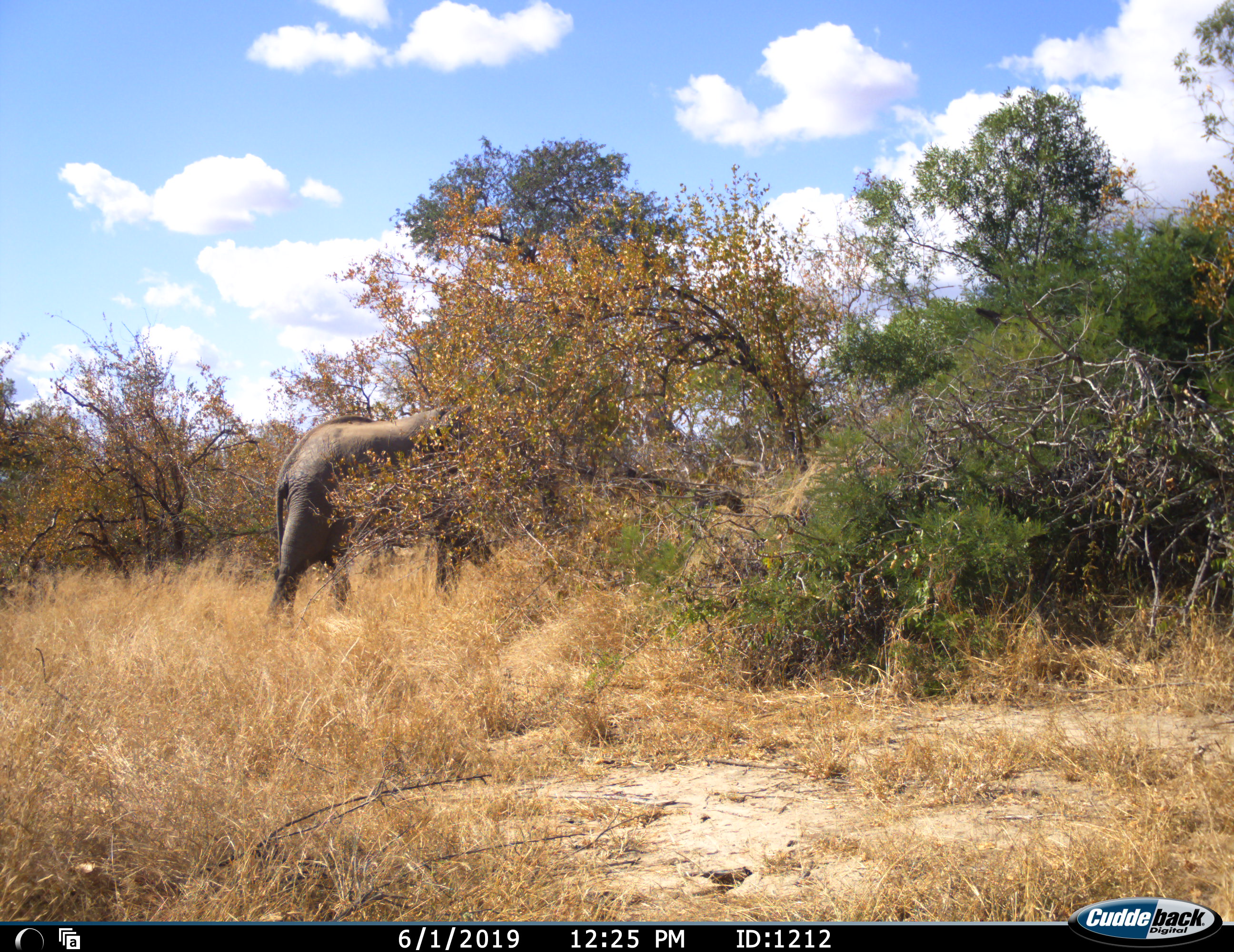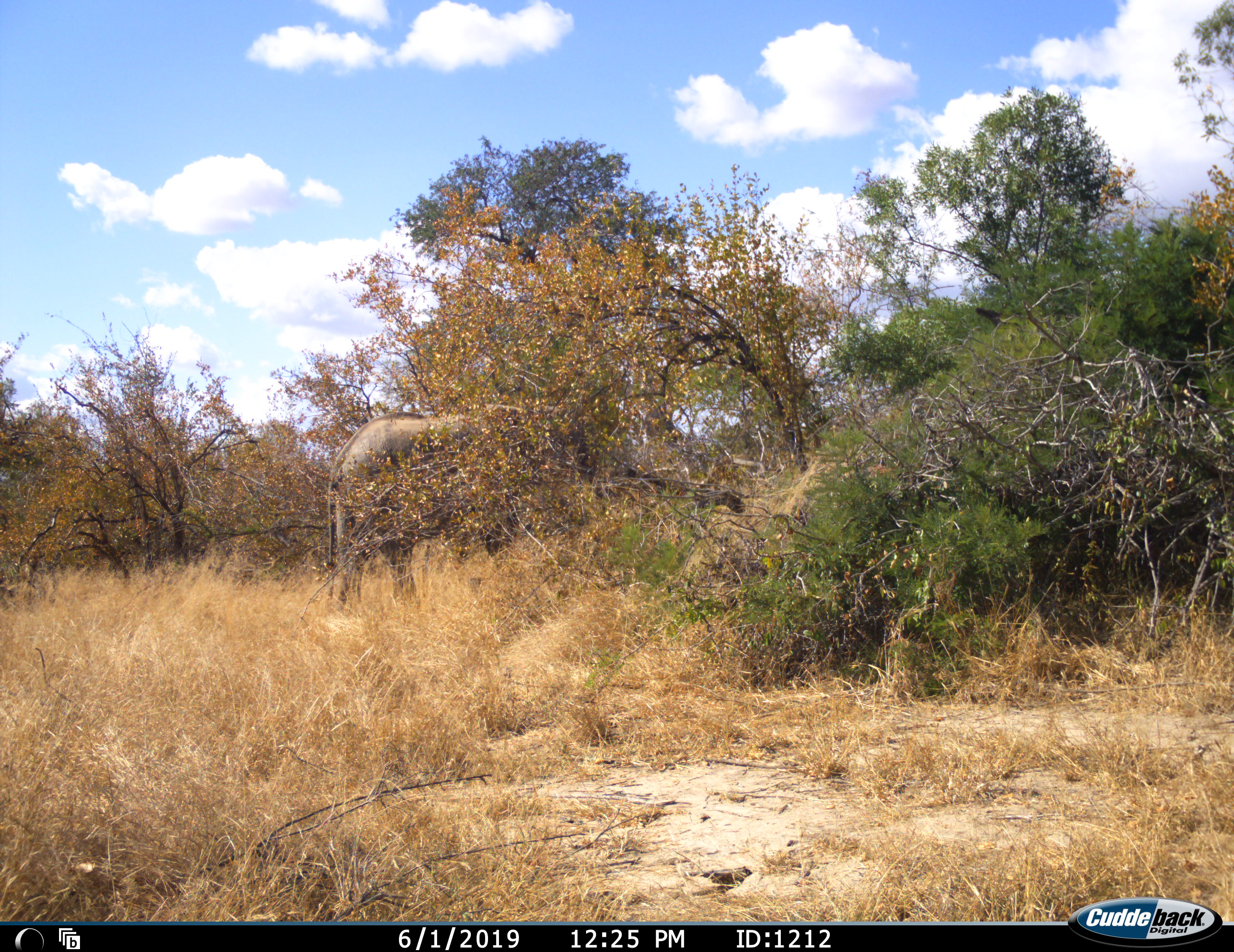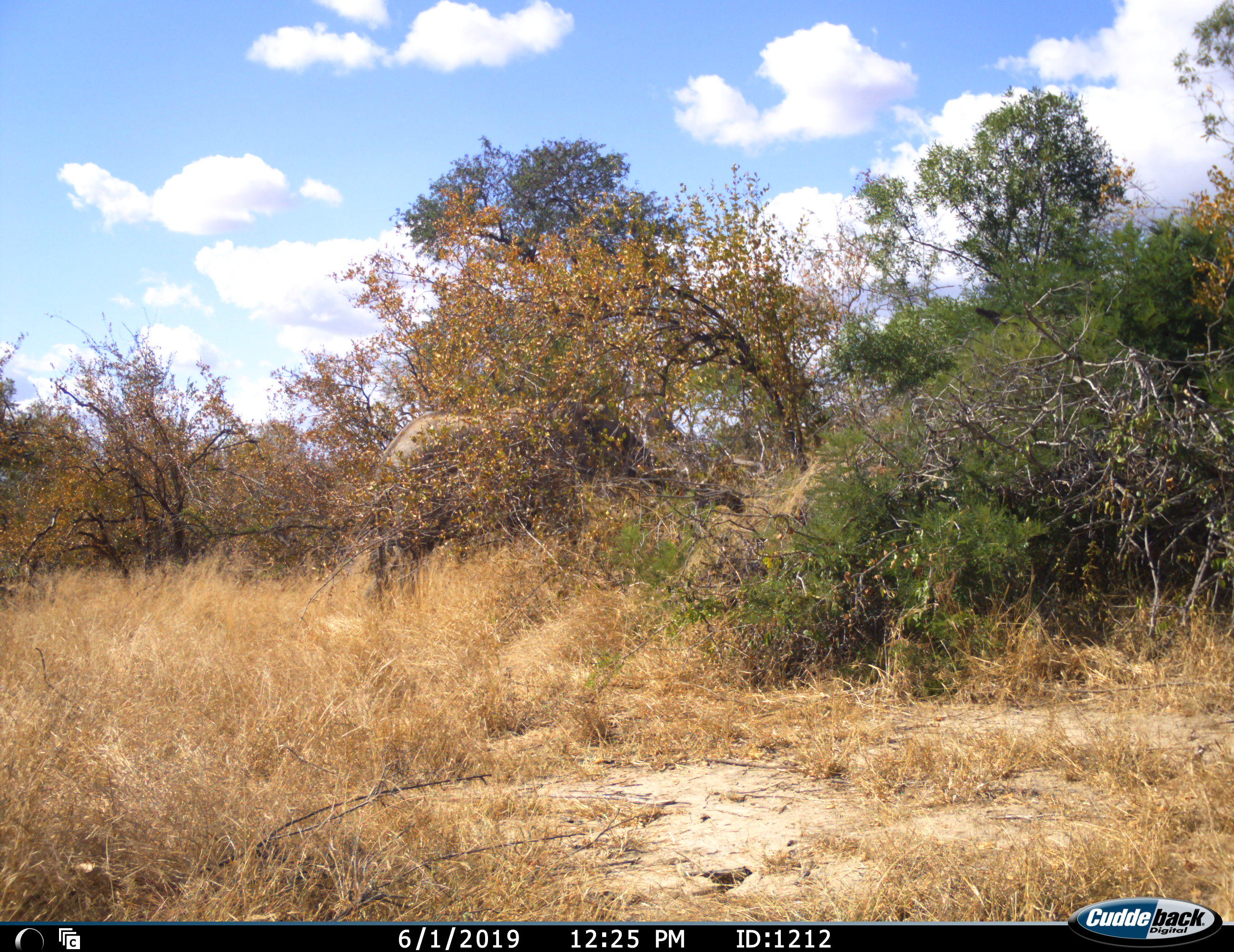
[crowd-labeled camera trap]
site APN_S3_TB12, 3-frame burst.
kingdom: Animalia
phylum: Chordata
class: Mammalia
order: Proboscidea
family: Elephantidae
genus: Loxodonta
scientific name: Loxodonta africana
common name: african bush elephant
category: elephant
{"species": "elephant (african bush elephant) (Loxodonta africana)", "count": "1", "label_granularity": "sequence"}